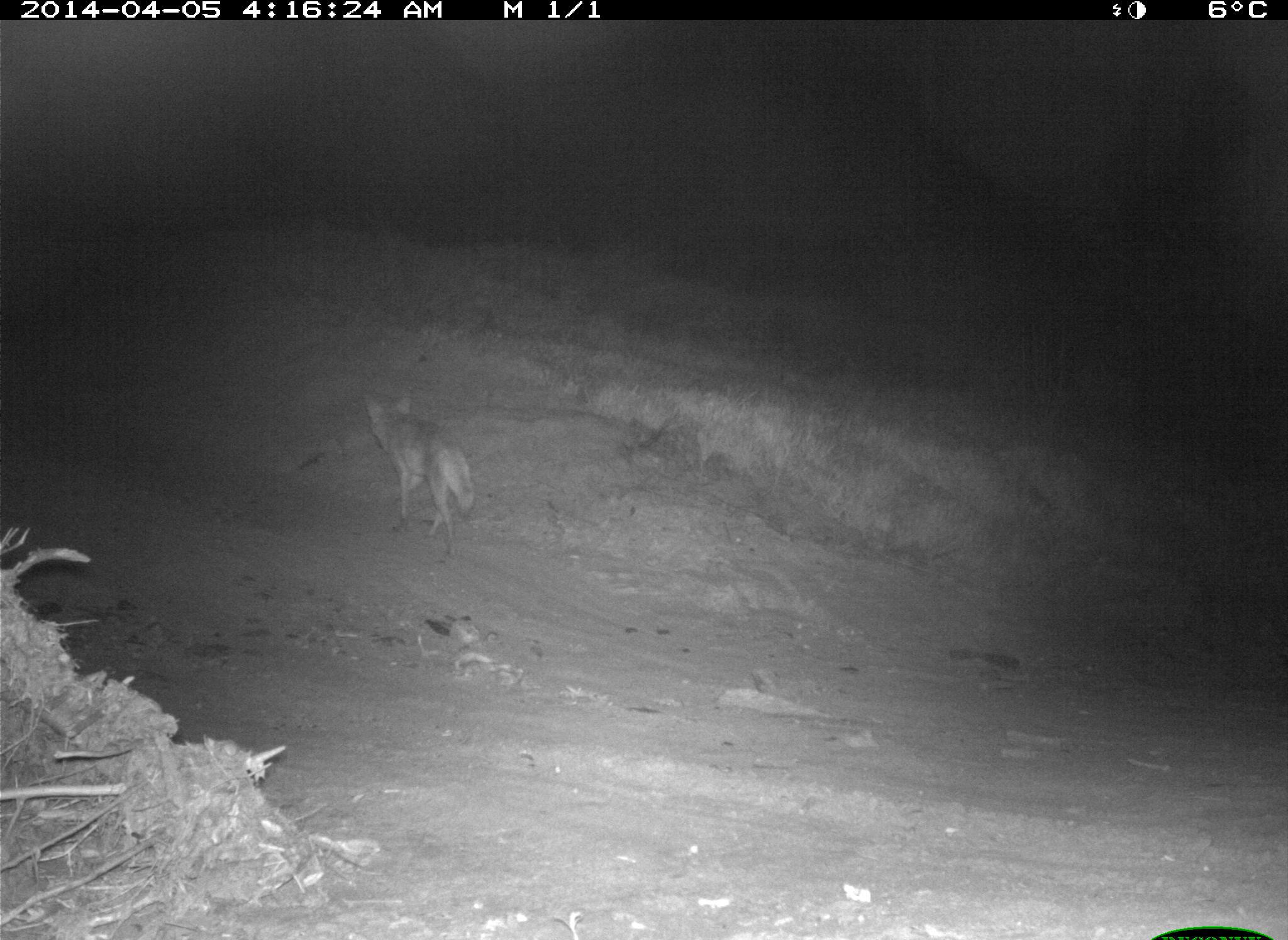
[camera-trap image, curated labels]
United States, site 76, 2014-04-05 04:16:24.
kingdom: Animalia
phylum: Chordata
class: Mammalia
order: Carnivora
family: Canidae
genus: Canis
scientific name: Canis latrans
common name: coyote